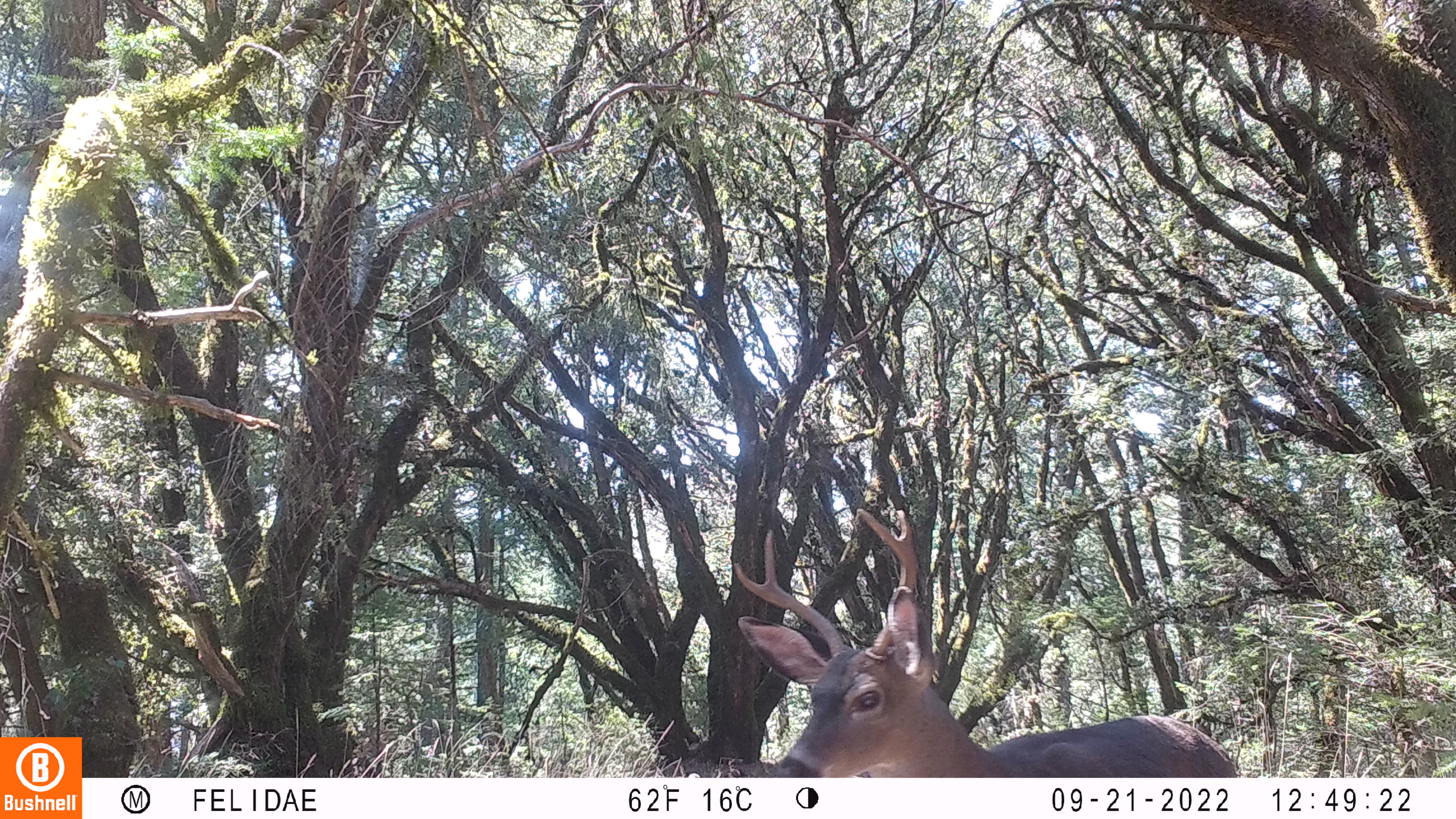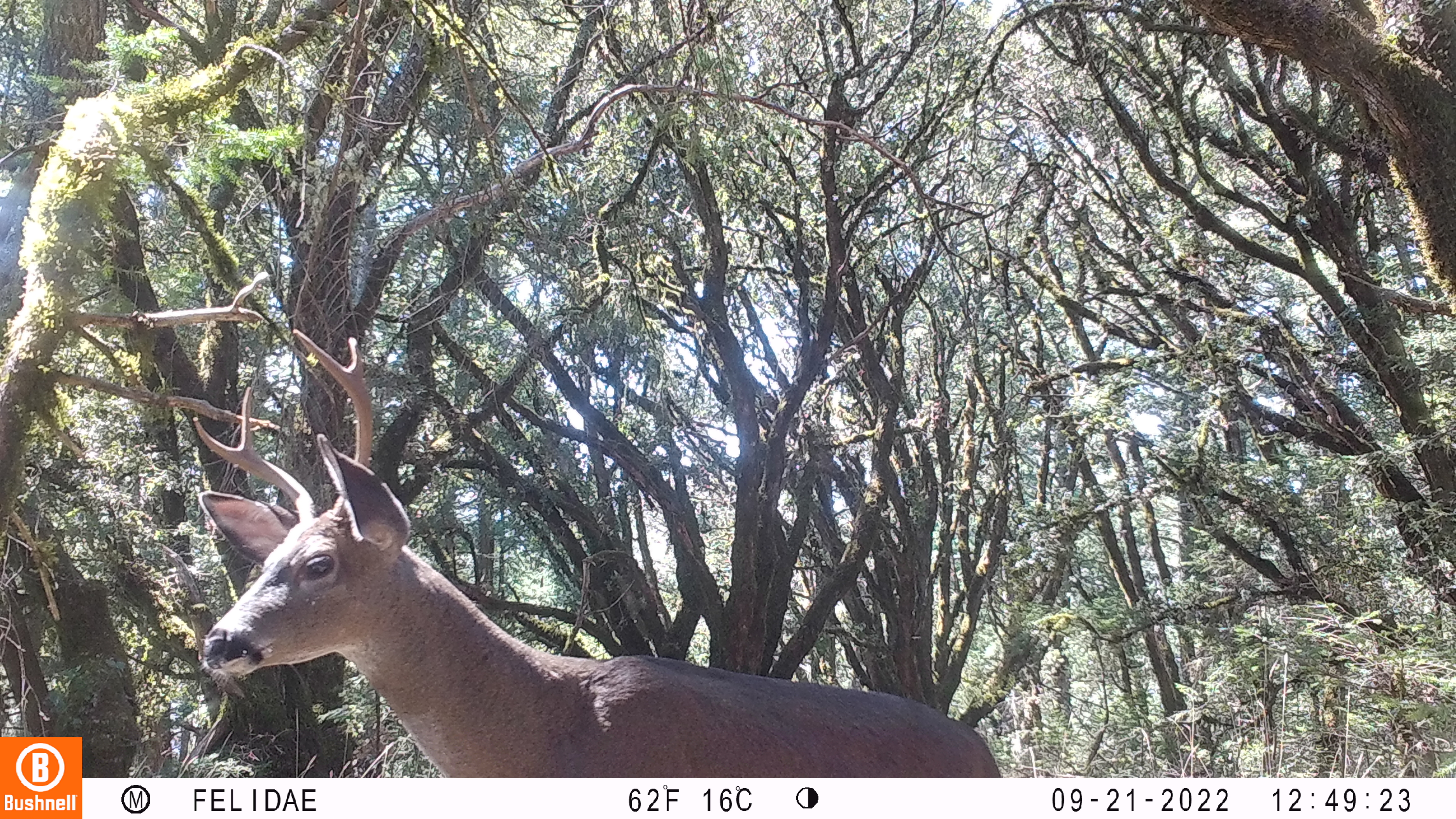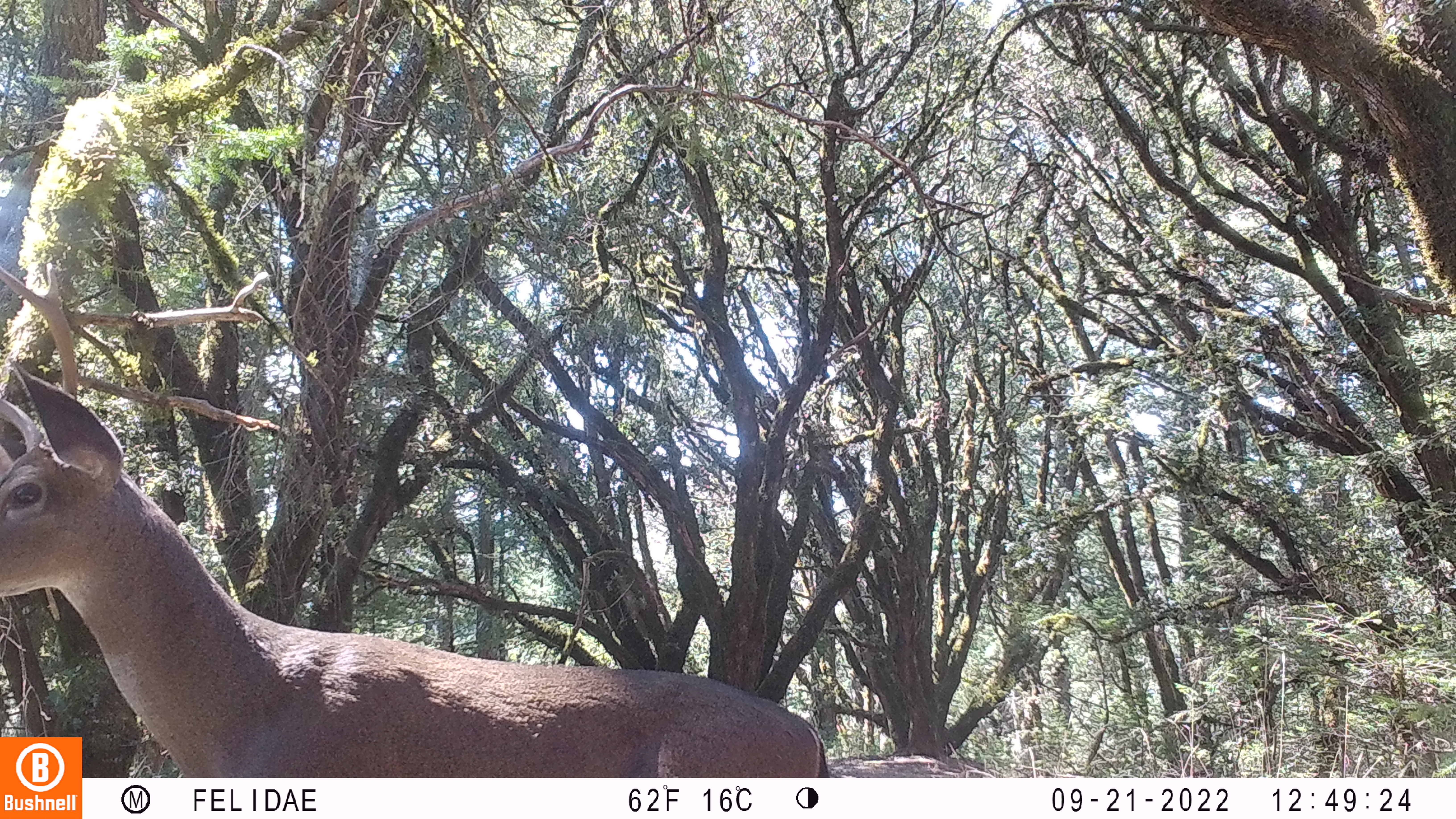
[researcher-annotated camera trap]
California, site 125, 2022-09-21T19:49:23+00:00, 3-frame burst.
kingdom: Animalia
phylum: Chordata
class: Mammalia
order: Artiodactyla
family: Cervidae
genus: Odocoileus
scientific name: Odocoileus hemionus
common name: mule deer